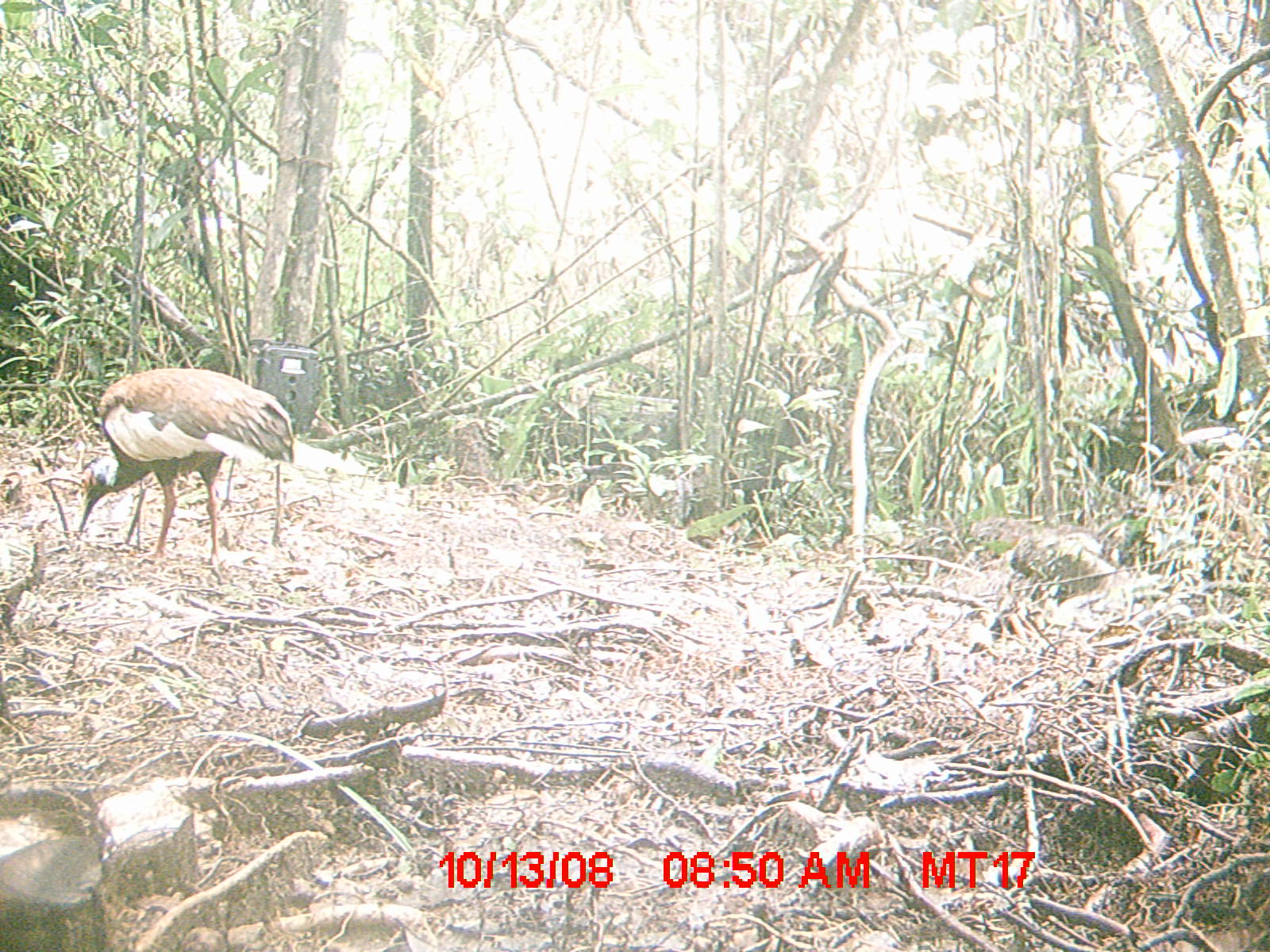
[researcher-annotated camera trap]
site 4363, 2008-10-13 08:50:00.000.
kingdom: Animalia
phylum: Chordata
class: Aves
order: Pelecaniformes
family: Threskiornithidae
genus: Lophotibis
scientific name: Lophotibis cristata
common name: madagascan ibis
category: lophotibis cristataa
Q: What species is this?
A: Lophotibis cristataa (madagascan ibis) (Lophotibis cristata).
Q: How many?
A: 2.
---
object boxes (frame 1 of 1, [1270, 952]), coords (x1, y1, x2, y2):
lophotibis cristataa: (77, 367, 294, 563)